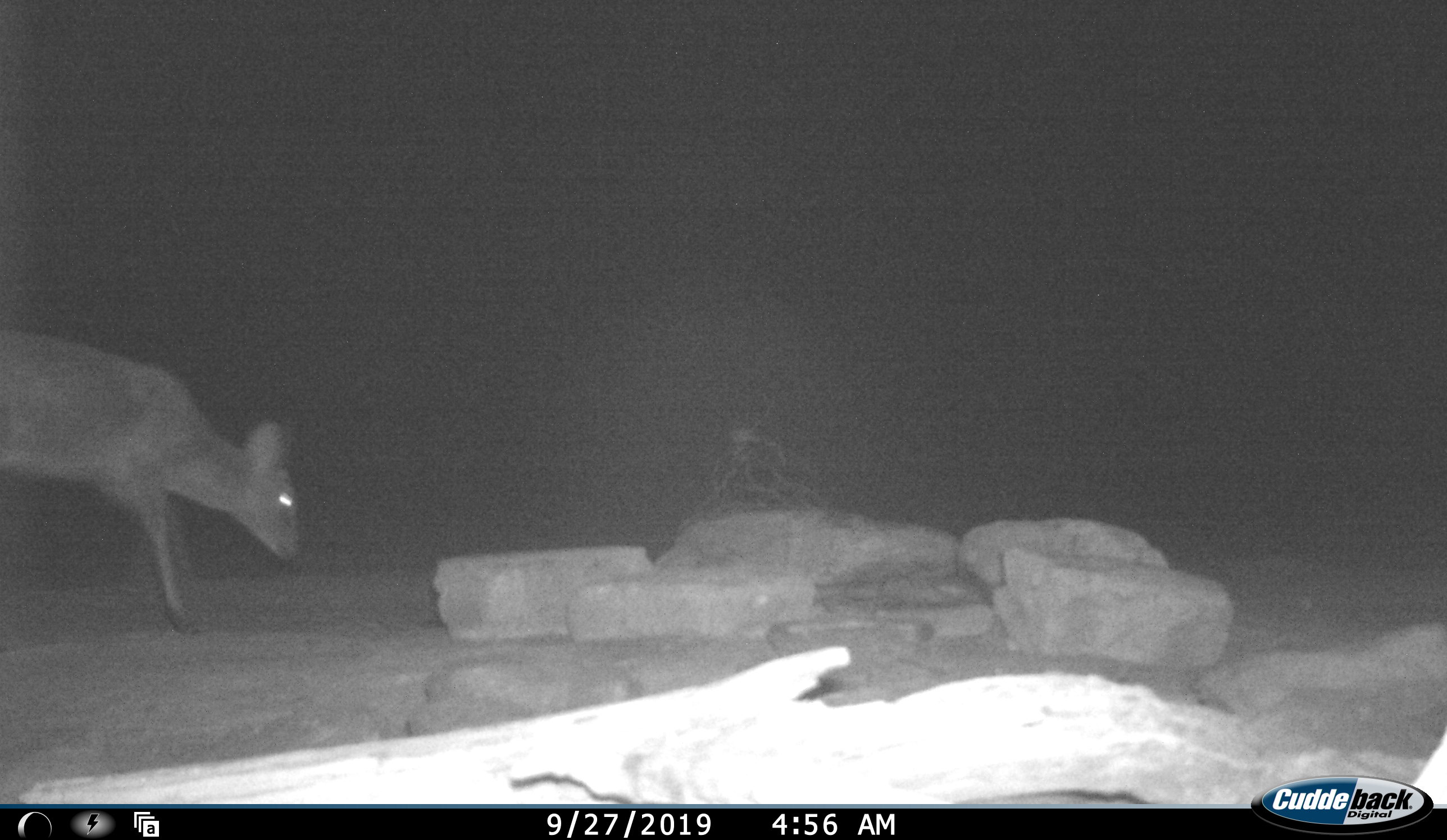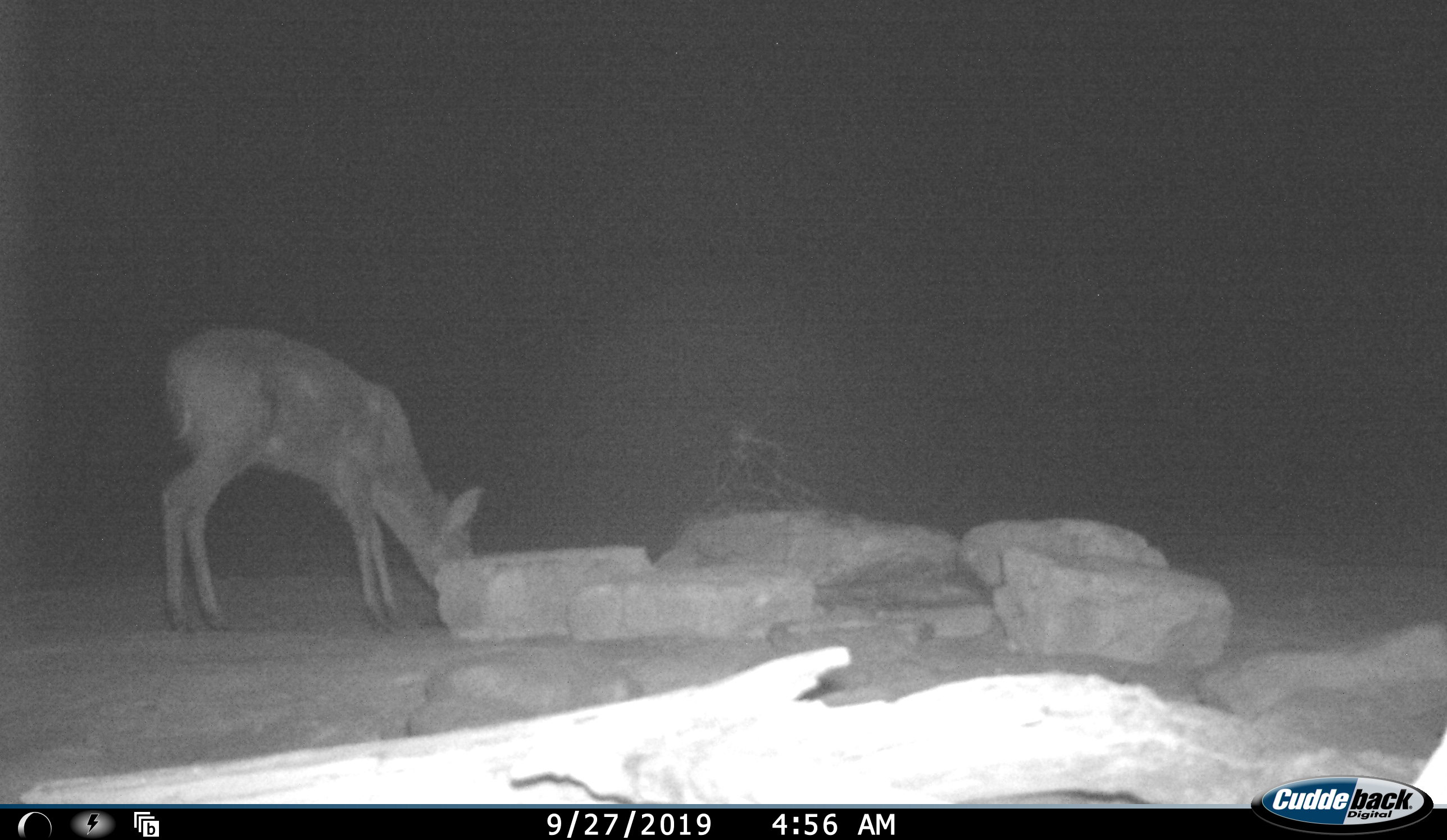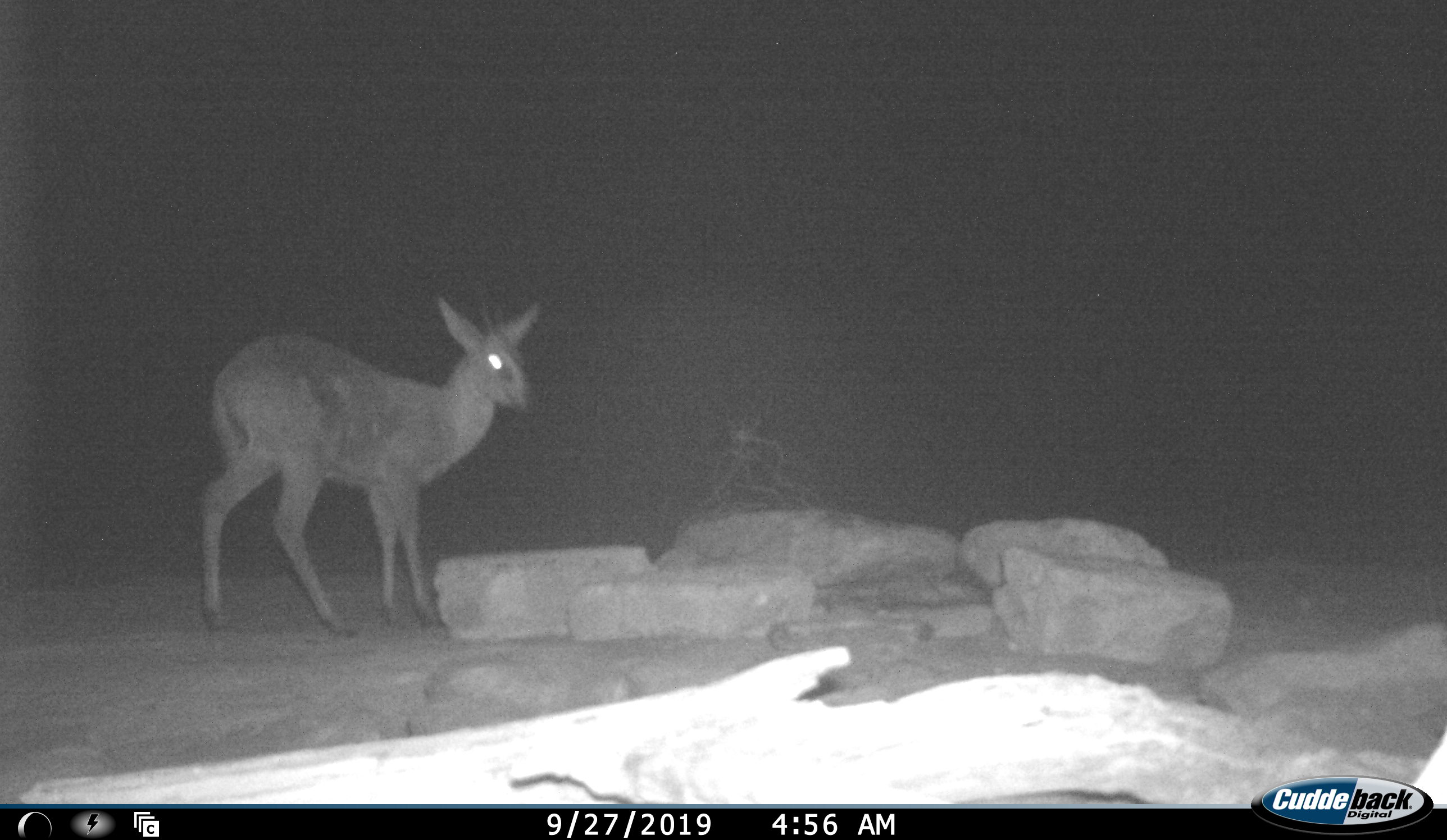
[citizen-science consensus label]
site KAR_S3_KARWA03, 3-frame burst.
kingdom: Animalia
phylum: Chordata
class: Mammalia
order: Artiodactyla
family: Bovidae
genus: Sylvicapra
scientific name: Sylvicapra grimmia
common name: common duiker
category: duikercommongrey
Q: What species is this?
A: Duikercommongrey (common duiker) (Sylvicapra grimmia).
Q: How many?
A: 1.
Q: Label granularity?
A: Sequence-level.